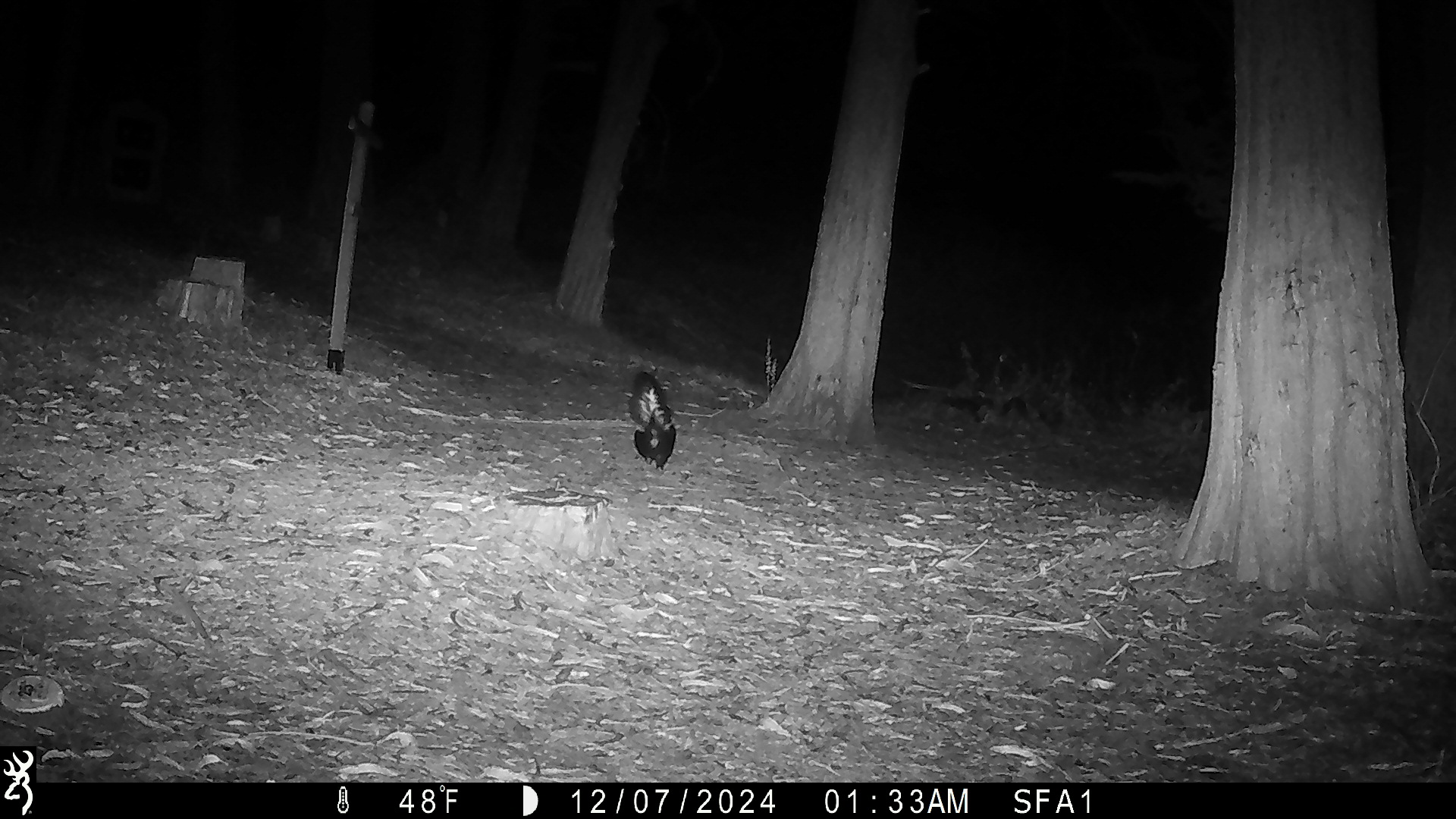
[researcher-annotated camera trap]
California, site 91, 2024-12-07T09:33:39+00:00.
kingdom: Animalia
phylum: Chordata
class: Mammalia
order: Carnivora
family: Mephitidae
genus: Mephitis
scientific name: Mephitis mephitis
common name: striped skunk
Striped skunk (Mephitis mephitis).